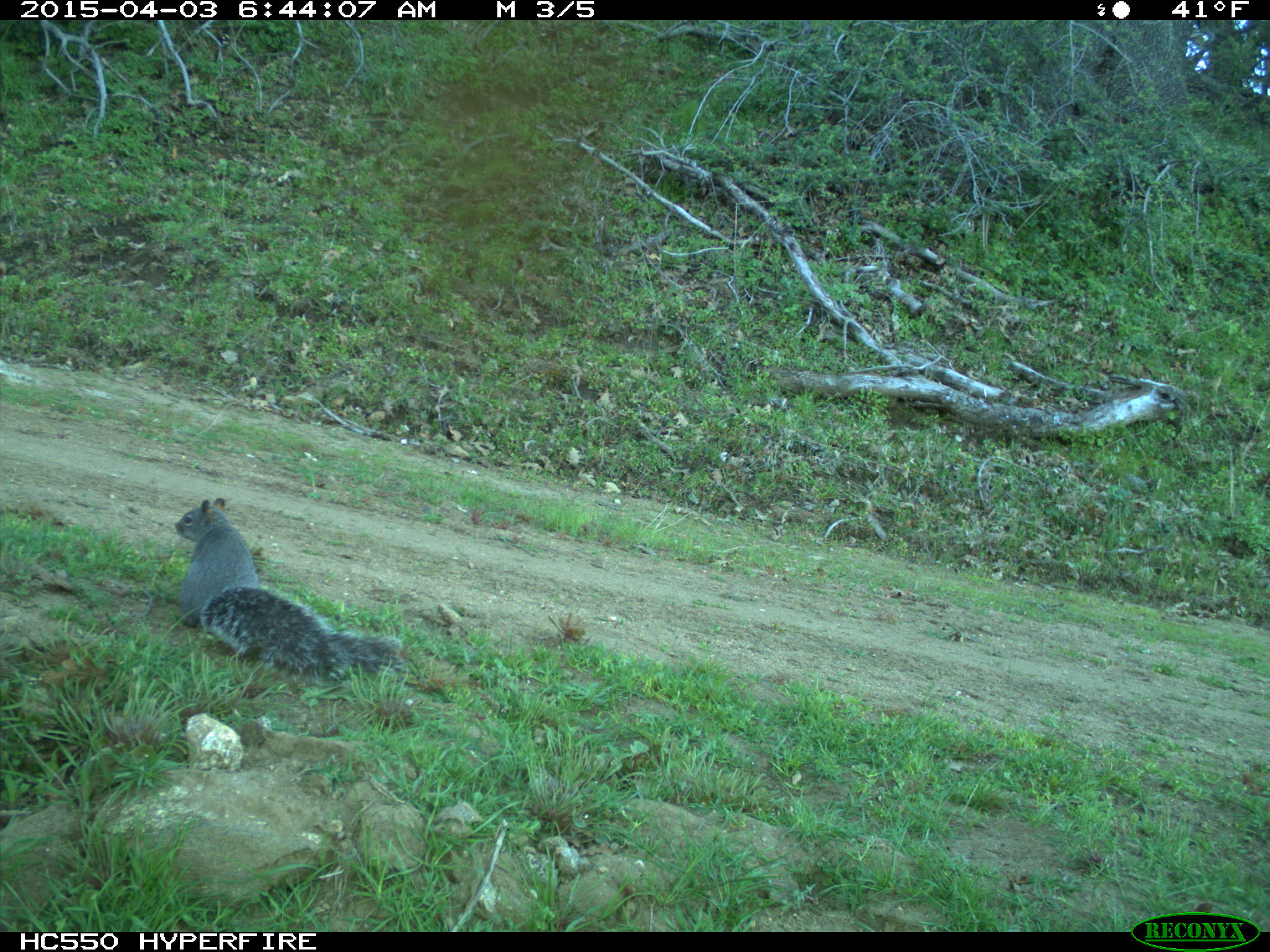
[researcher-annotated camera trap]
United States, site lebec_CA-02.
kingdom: Animalia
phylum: Chordata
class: Mammalia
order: Rodentia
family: Sciuridae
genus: Sciurus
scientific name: Sciurus carolinensis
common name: eastern gray squirrel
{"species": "Sciurus carolinensis (eastern gray squirrel)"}